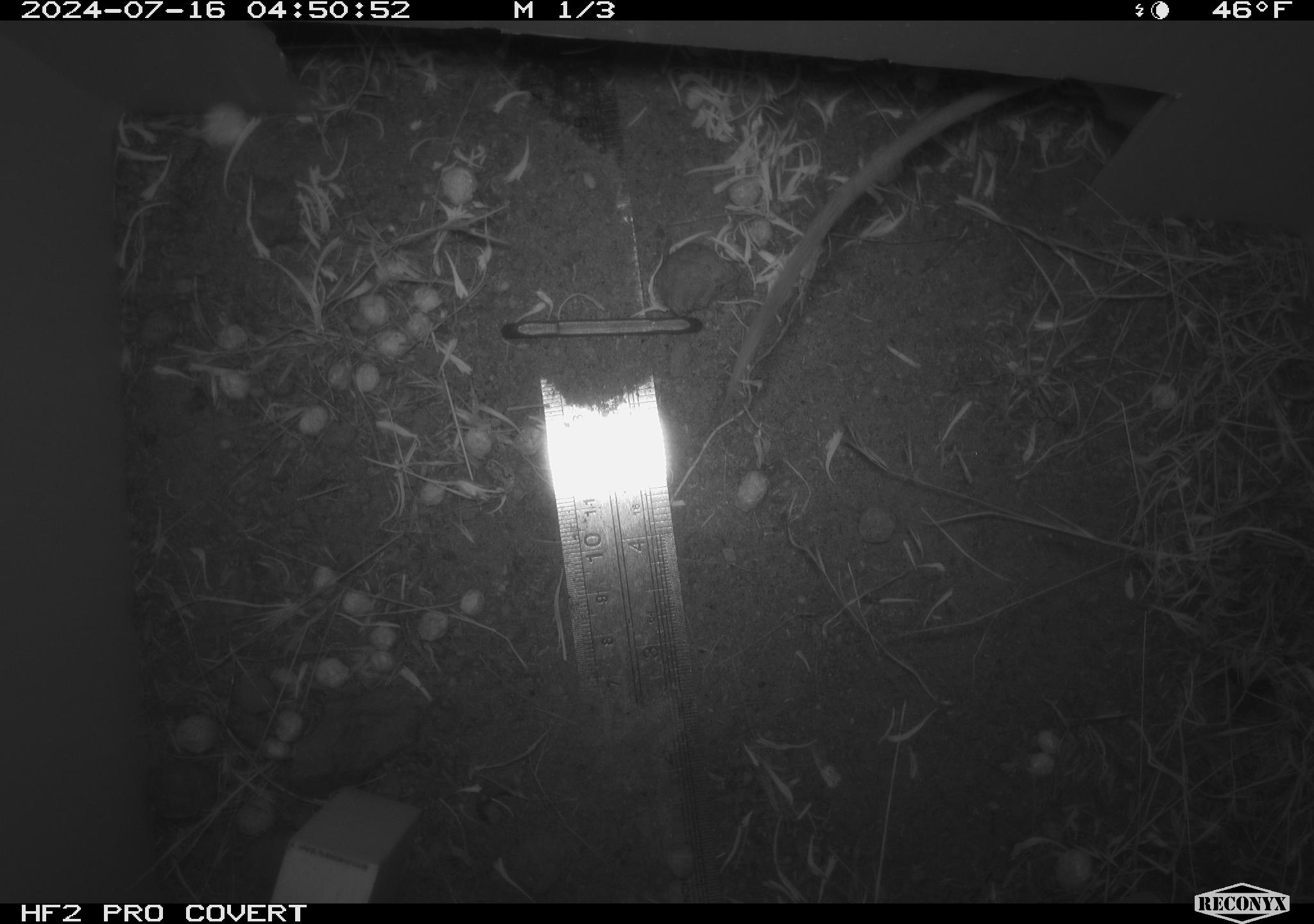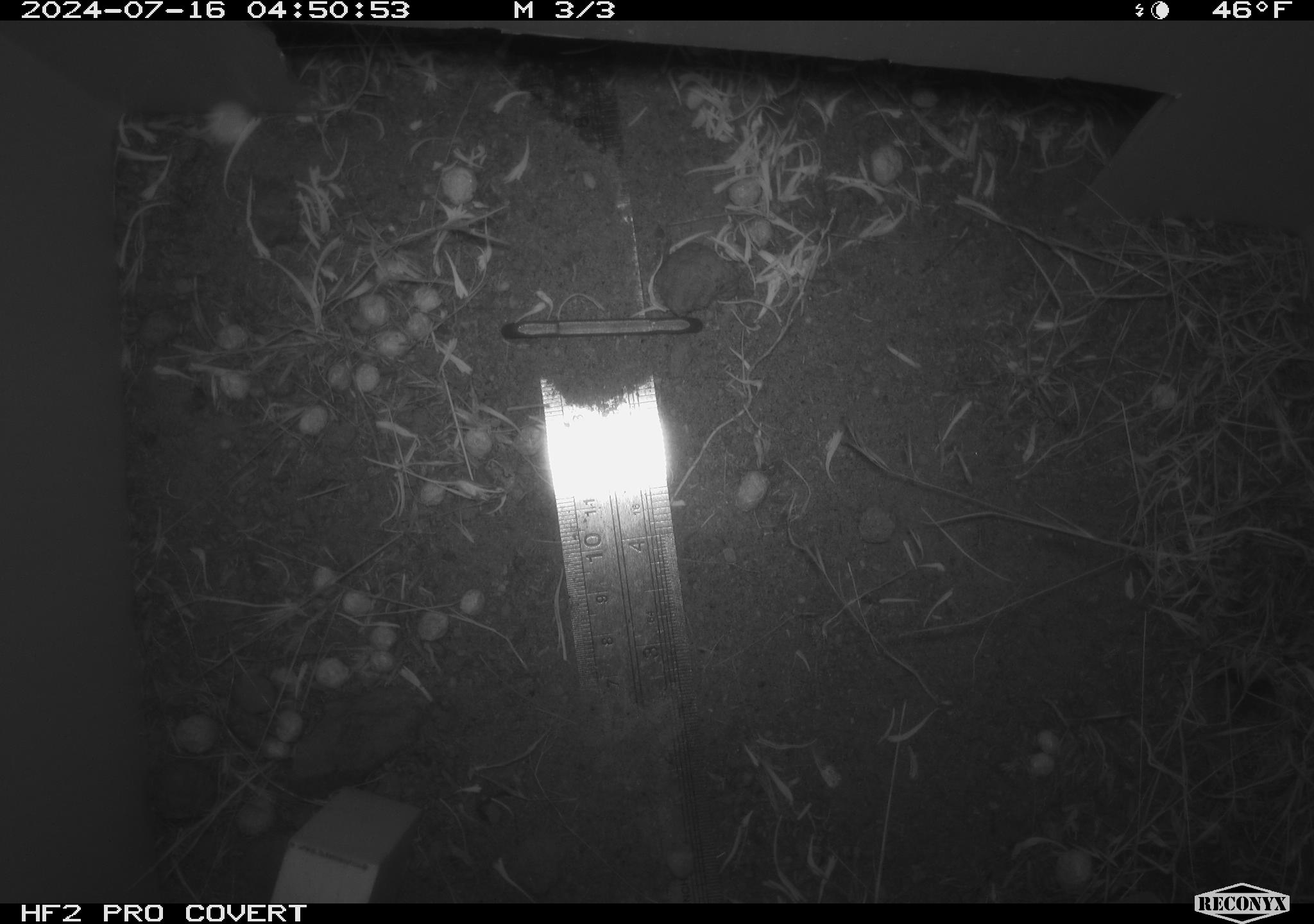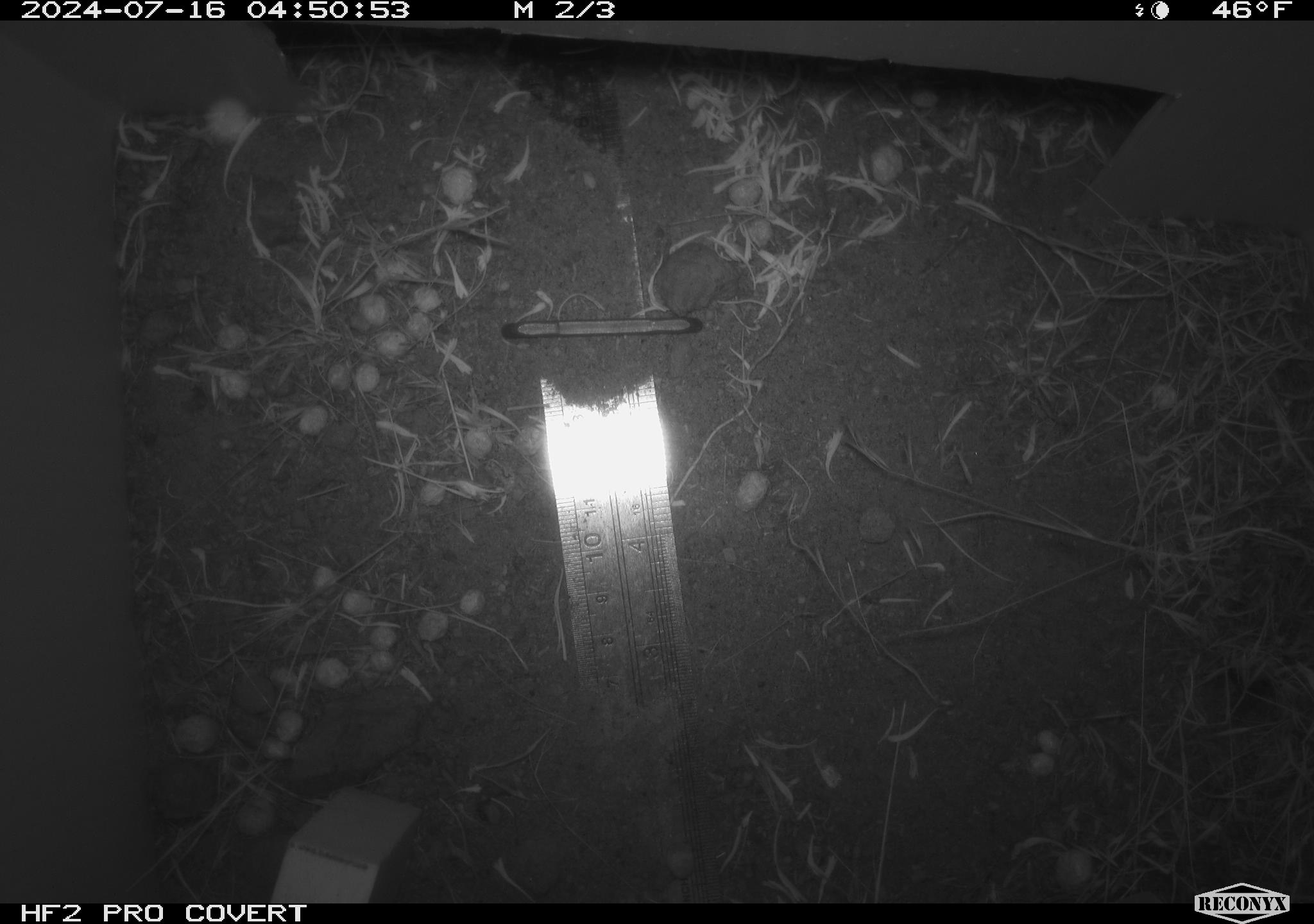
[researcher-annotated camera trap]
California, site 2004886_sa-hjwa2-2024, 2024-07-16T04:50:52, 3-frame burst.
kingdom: Animalia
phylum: Chordata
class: Mammalia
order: Rodentia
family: Heteromyidae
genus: Dipodomys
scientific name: Dipodomys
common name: kangaroo rats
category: dipodomys species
Dipodomys species (kangaroo rats) (Dipodomys).